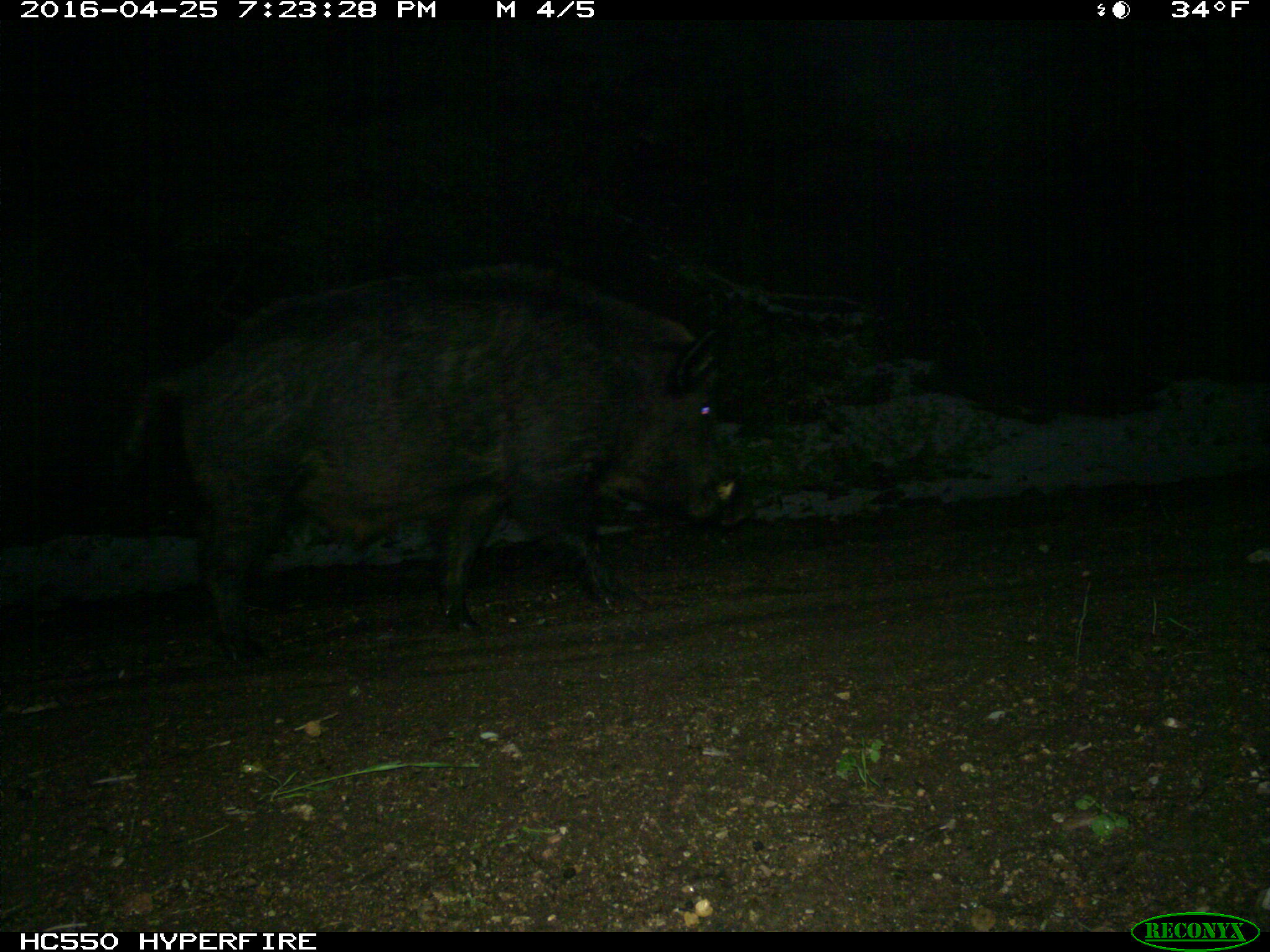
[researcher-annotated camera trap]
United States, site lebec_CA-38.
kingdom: Animalia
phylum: Chordata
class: Mammalia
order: Artiodactyla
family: Suidae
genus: Sus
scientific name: Sus scrofa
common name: wild boar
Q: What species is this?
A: Sus scrofa (wild boar).